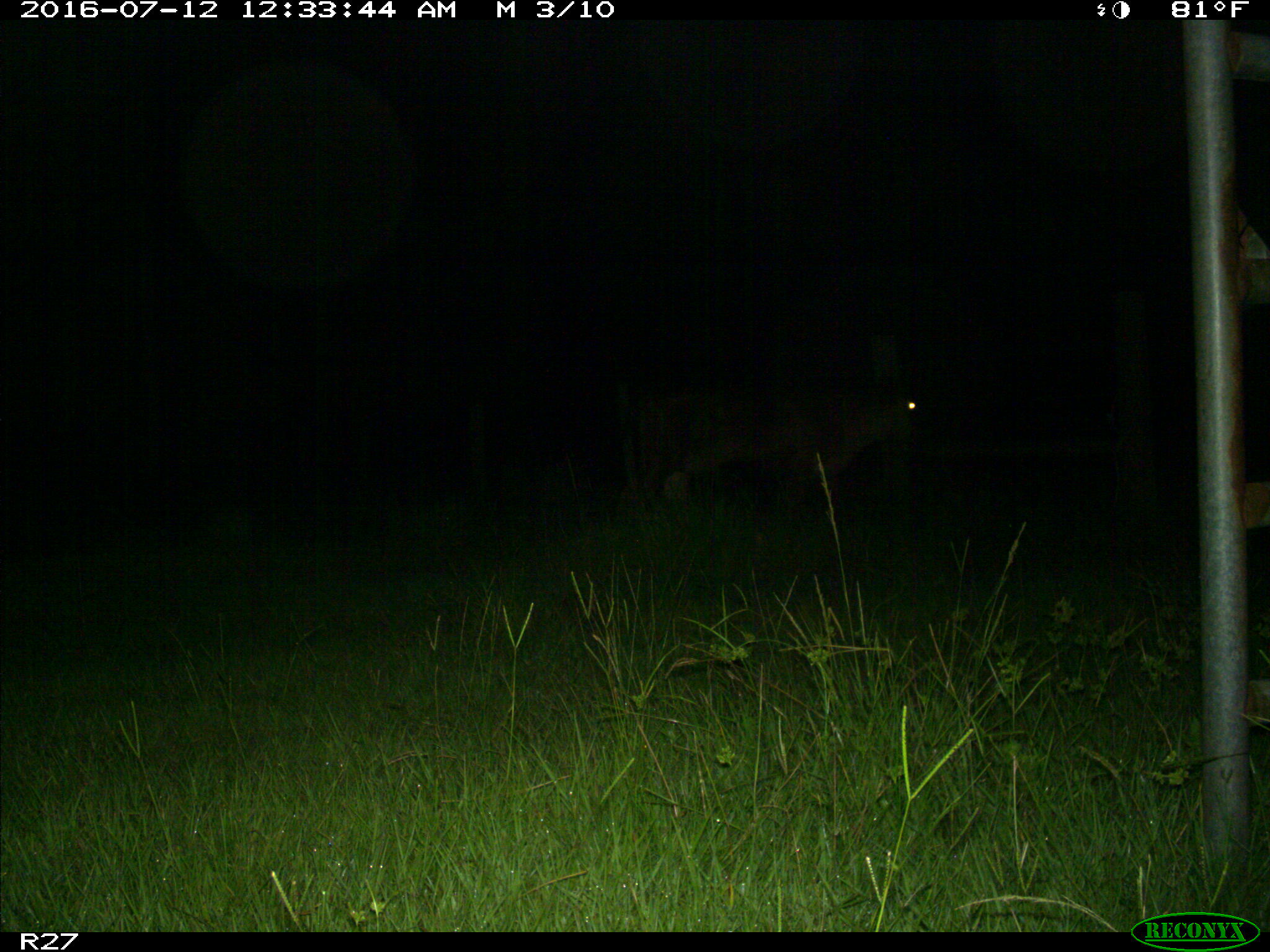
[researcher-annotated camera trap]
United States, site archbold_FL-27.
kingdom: Animalia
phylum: Chordata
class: Mammalia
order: Artiodactyla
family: Bovidae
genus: Bos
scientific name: Bos taurus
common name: domestic cow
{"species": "Bos taurus (domestic cow)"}